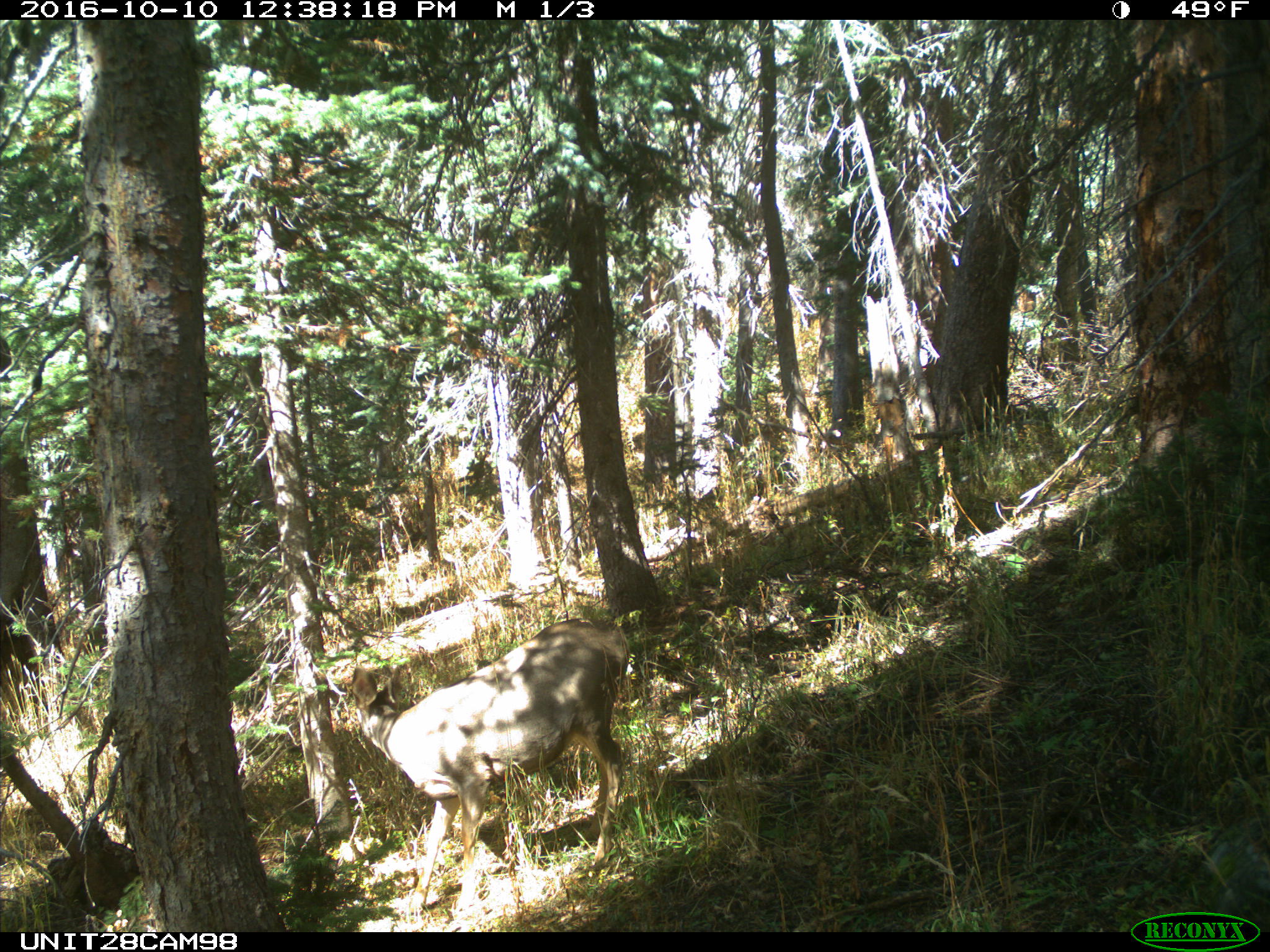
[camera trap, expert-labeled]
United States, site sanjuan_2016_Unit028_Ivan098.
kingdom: Animalia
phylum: Chordata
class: Mammalia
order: Artiodactyla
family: Cervidae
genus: Odocoileus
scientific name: Odocoileus hemionus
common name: mule deer